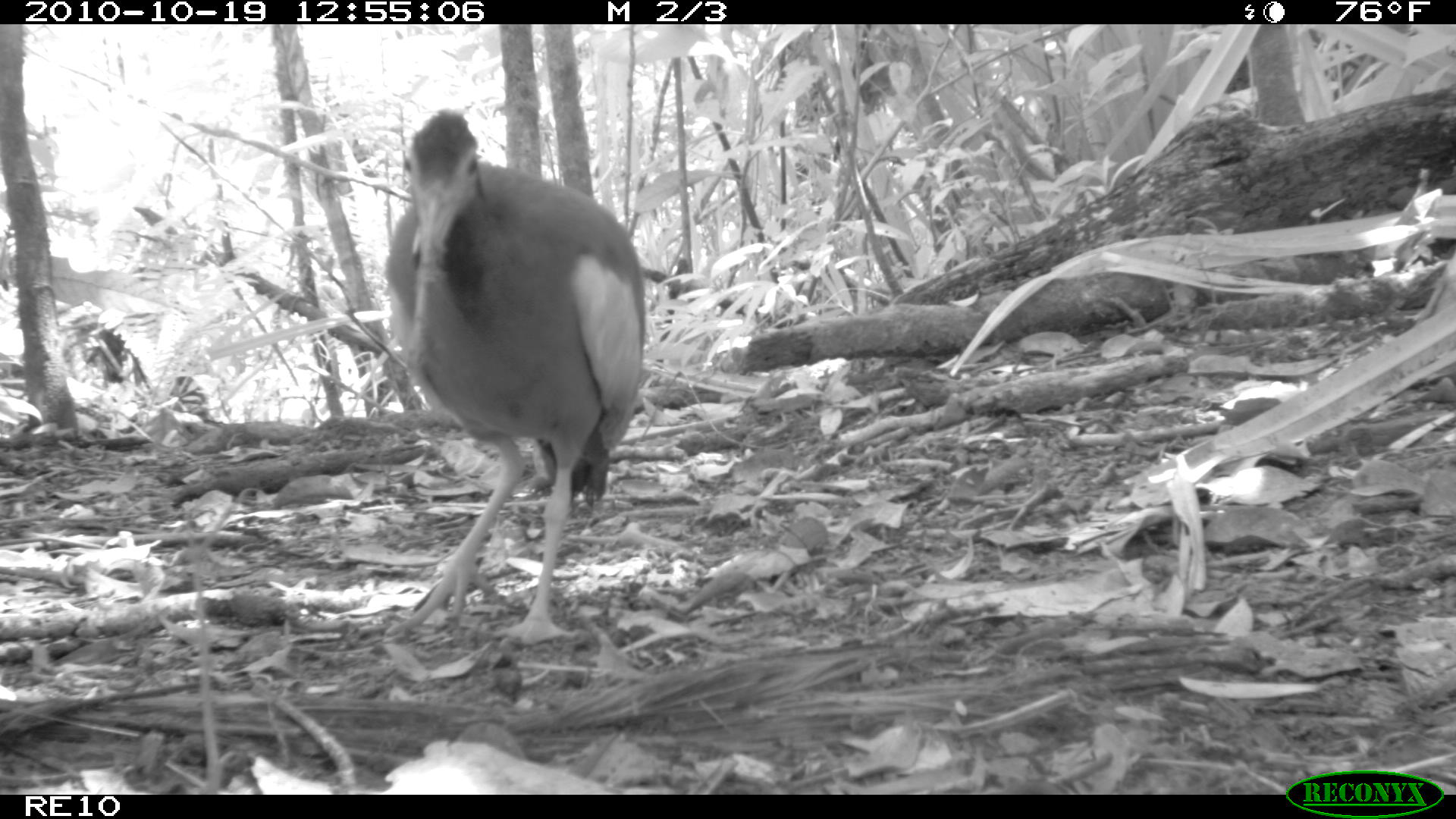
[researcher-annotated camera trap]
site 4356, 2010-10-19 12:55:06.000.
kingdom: Animalia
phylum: Chordata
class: Aves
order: Pelecaniformes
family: Threskiornithidae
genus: Lophotibis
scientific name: Lophotibis cristata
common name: madagascan ibis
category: lophotibis cristataa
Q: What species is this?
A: Lophotibis cristataa (madagascan ibis) (Lophotibis cristata).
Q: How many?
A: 1.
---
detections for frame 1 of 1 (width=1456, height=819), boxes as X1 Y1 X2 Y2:
lophotibis cristataa: 382 104 645 641